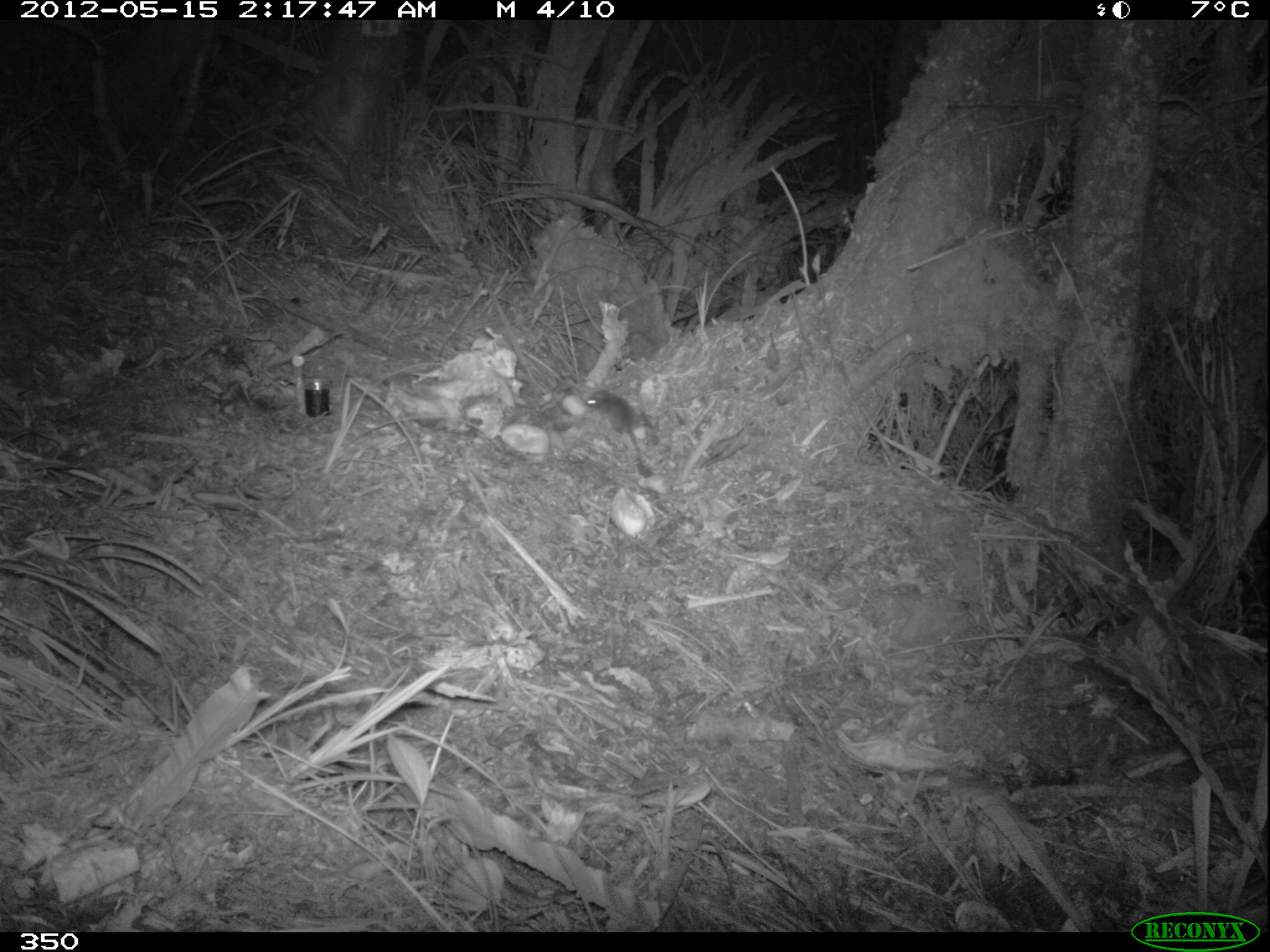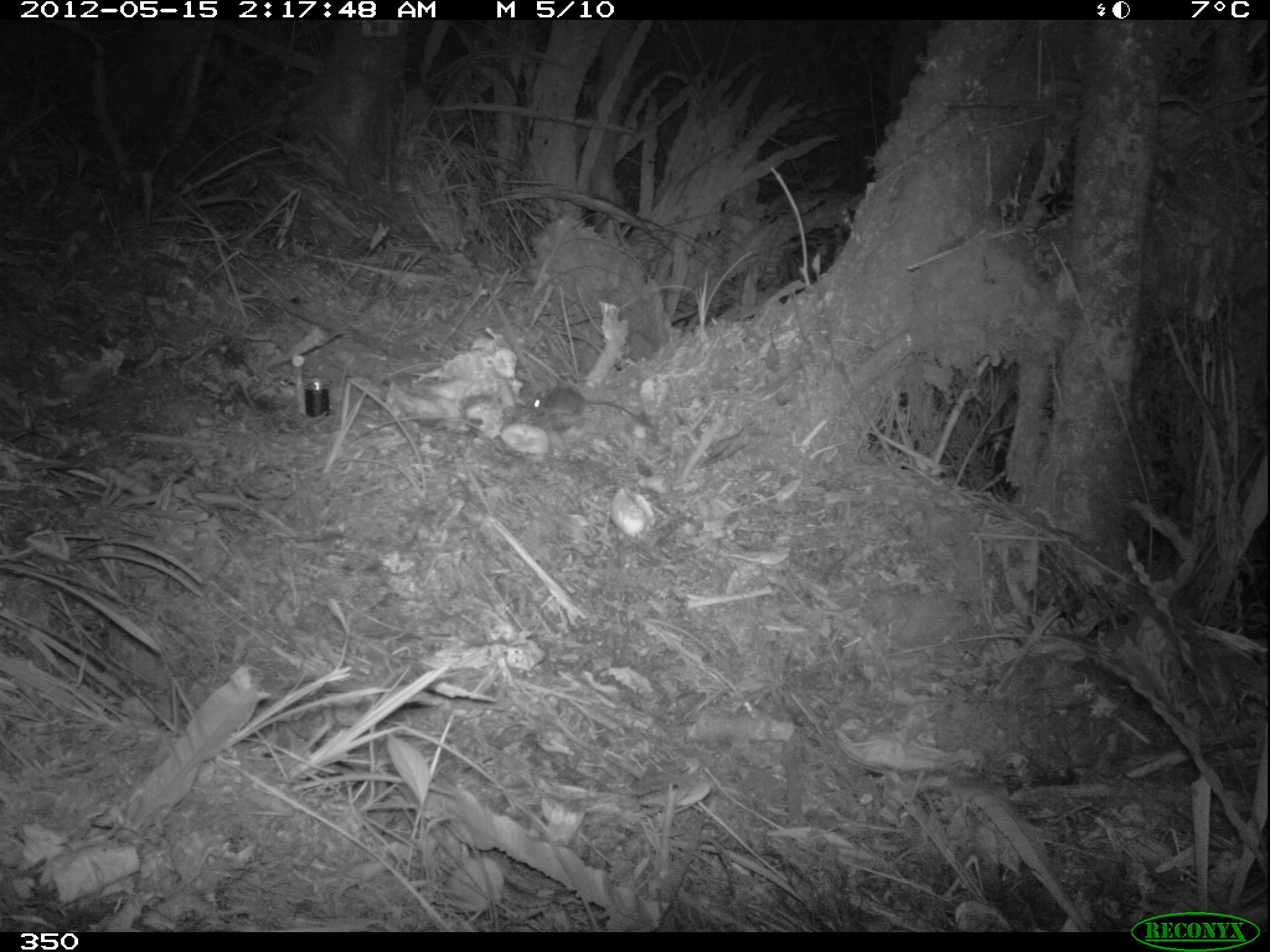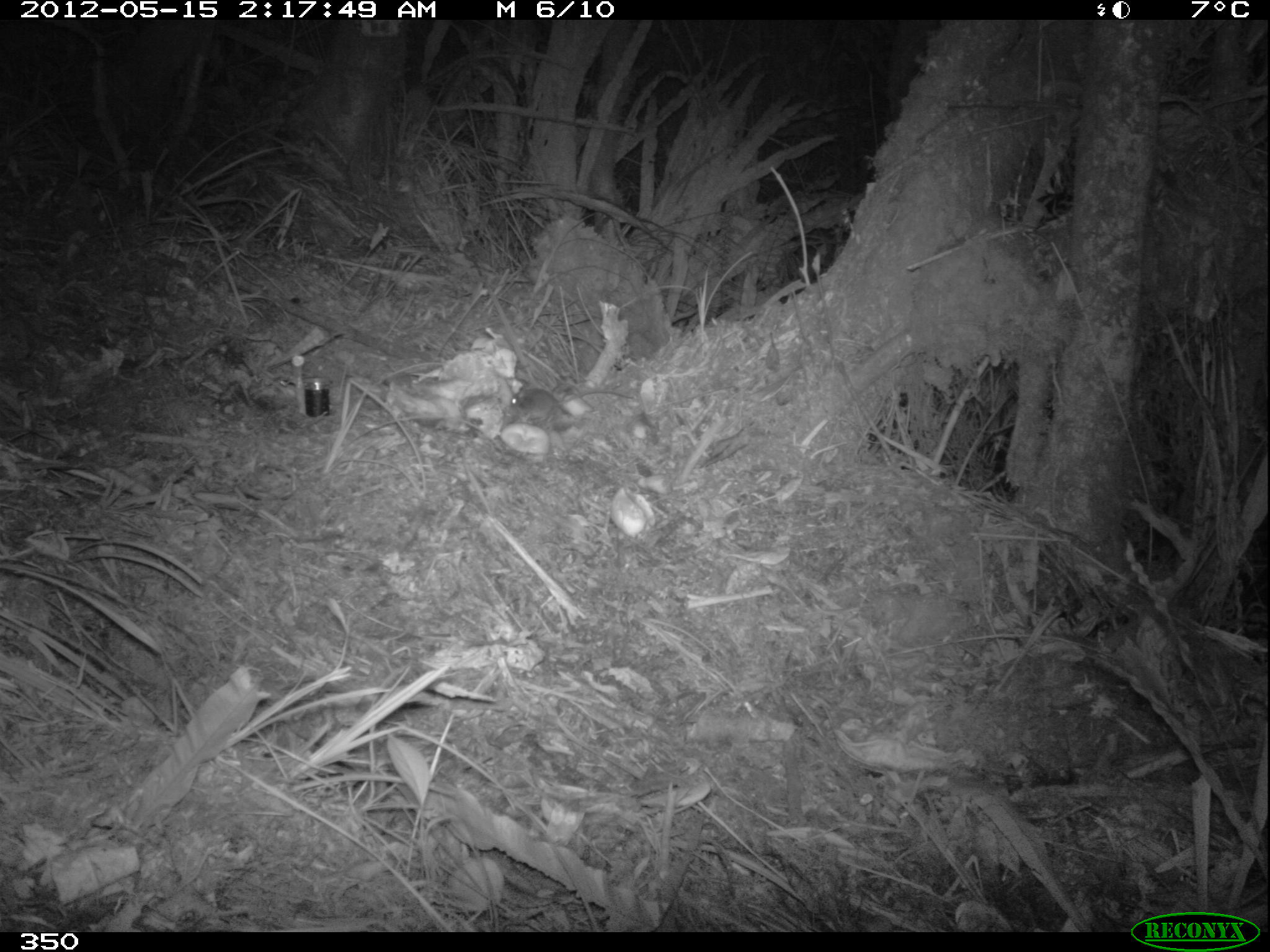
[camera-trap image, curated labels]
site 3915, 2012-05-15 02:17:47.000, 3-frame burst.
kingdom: Animalia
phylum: Chordata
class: Mammalia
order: Rodentia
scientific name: Rodentia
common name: rodents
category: unknown rodent